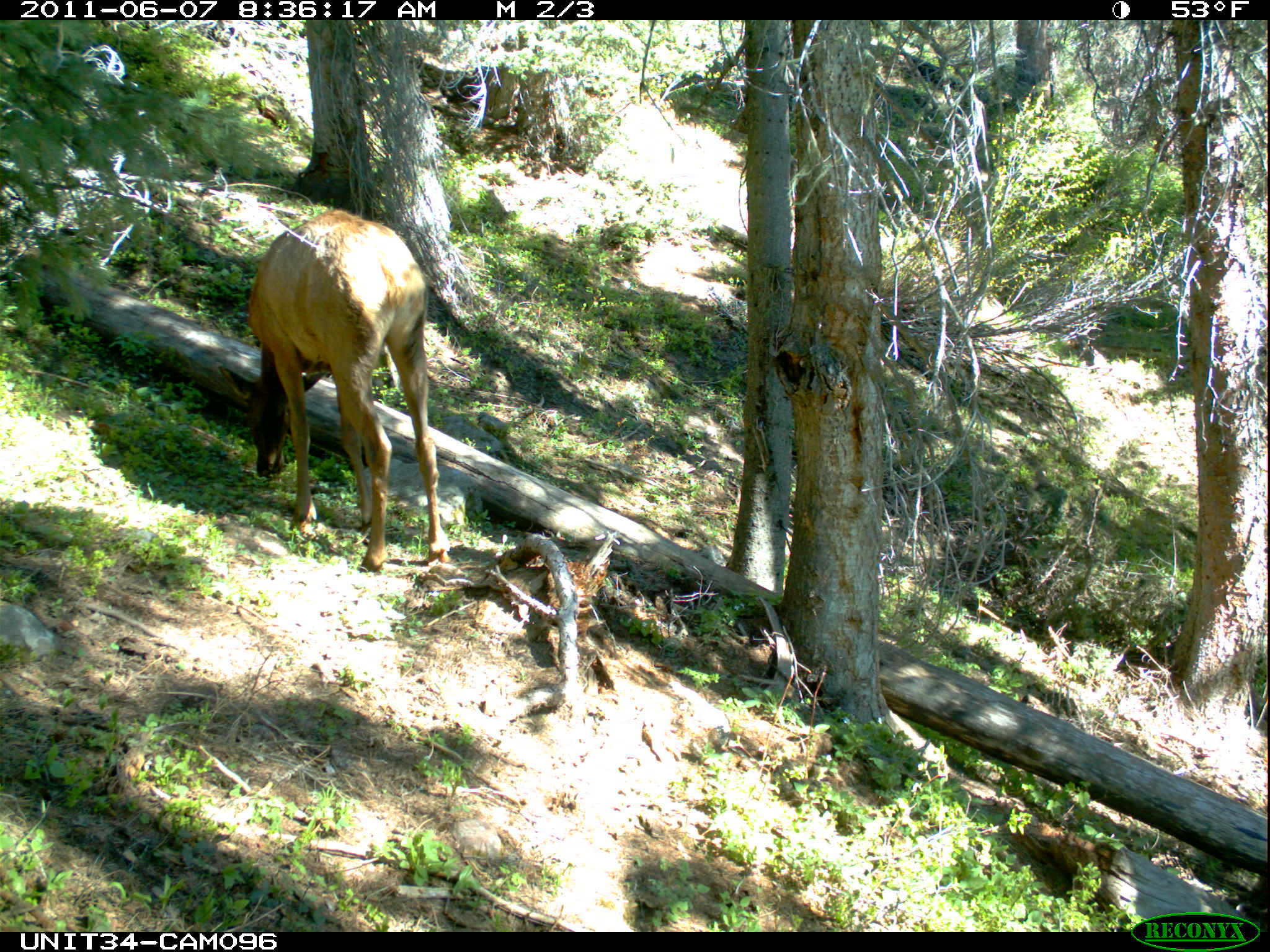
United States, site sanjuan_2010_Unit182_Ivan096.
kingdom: Animalia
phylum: Chordata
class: Mammalia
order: Artiodactyla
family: Cervidae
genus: Cervus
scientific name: Cervus elaphus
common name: red deer